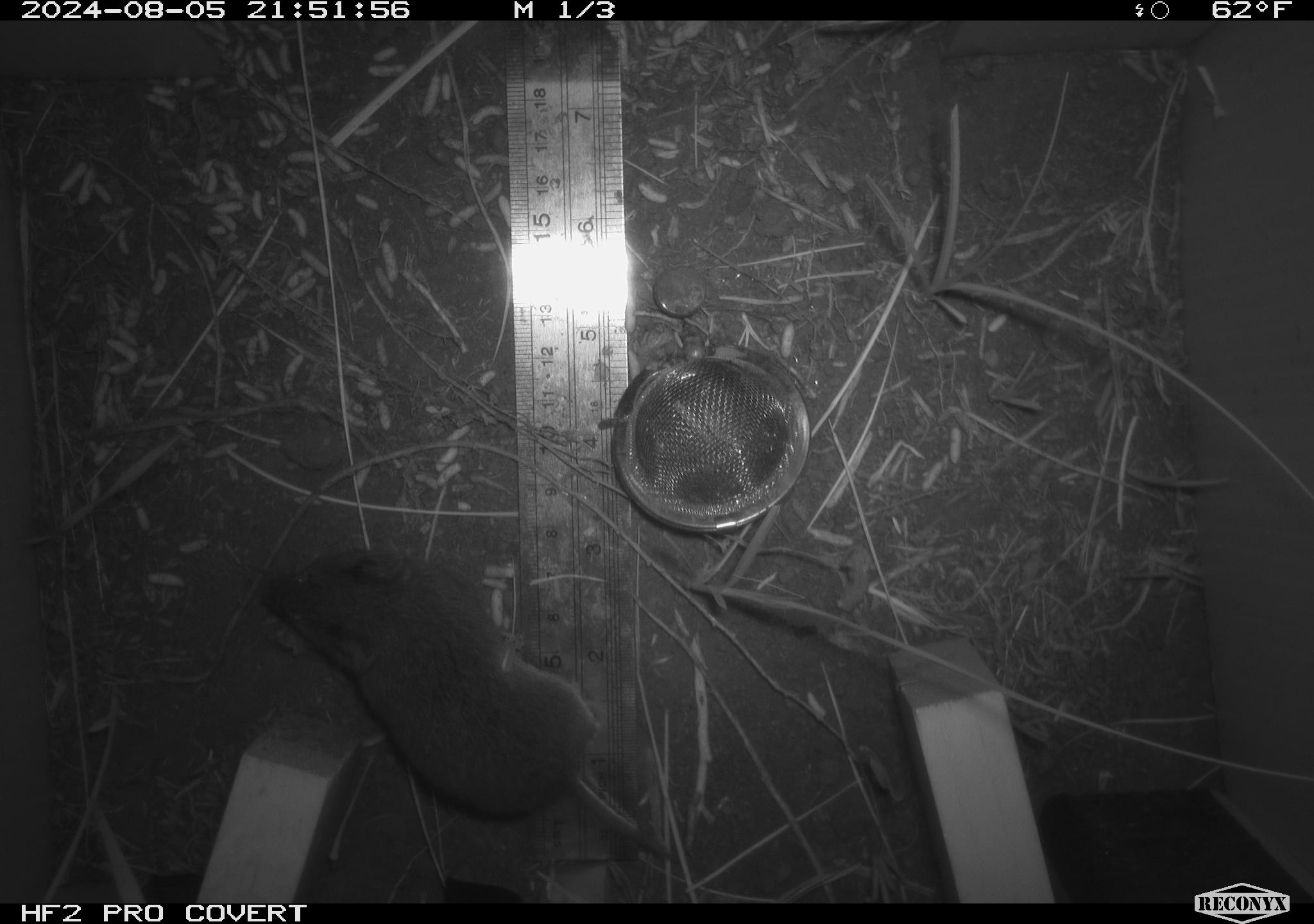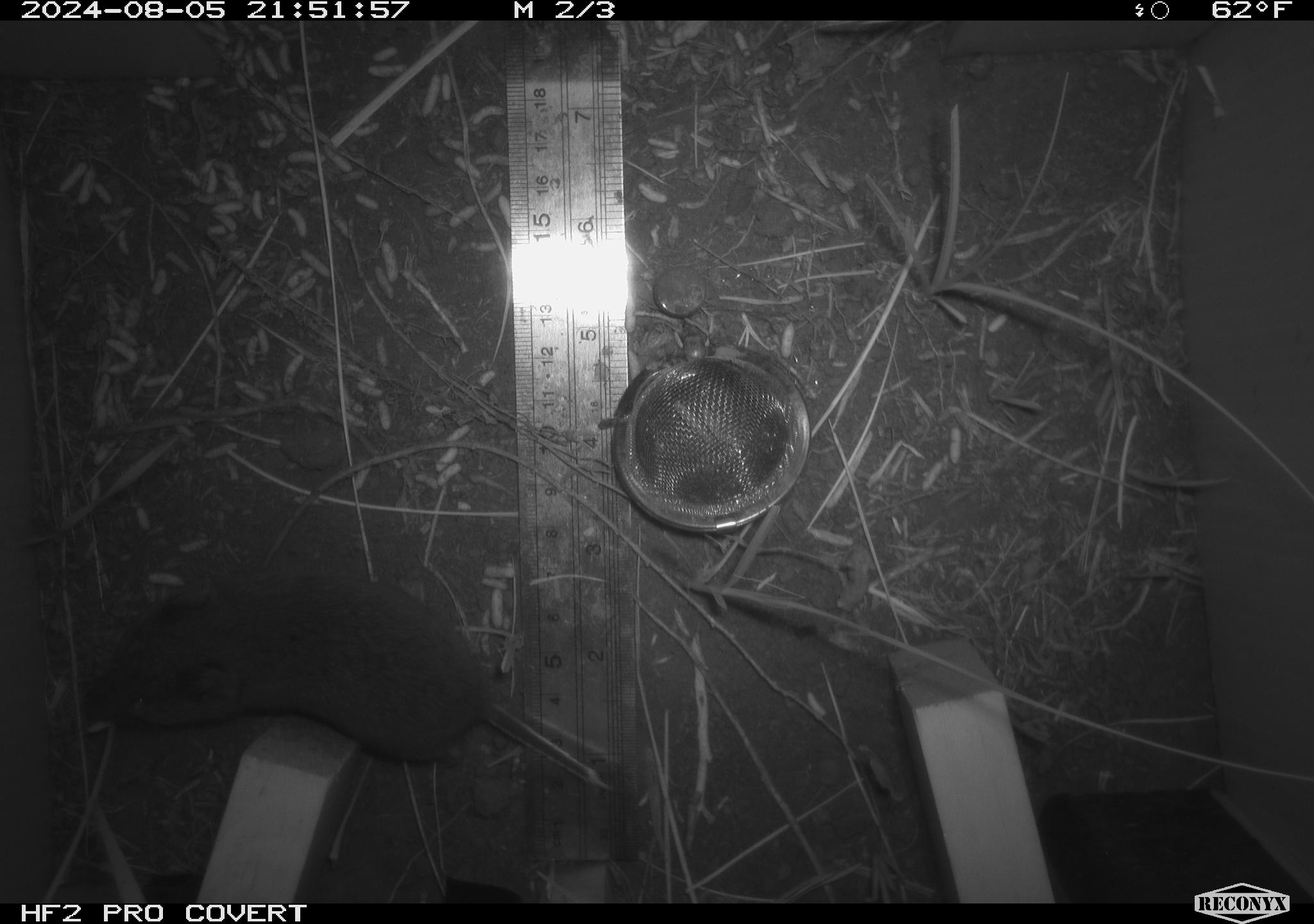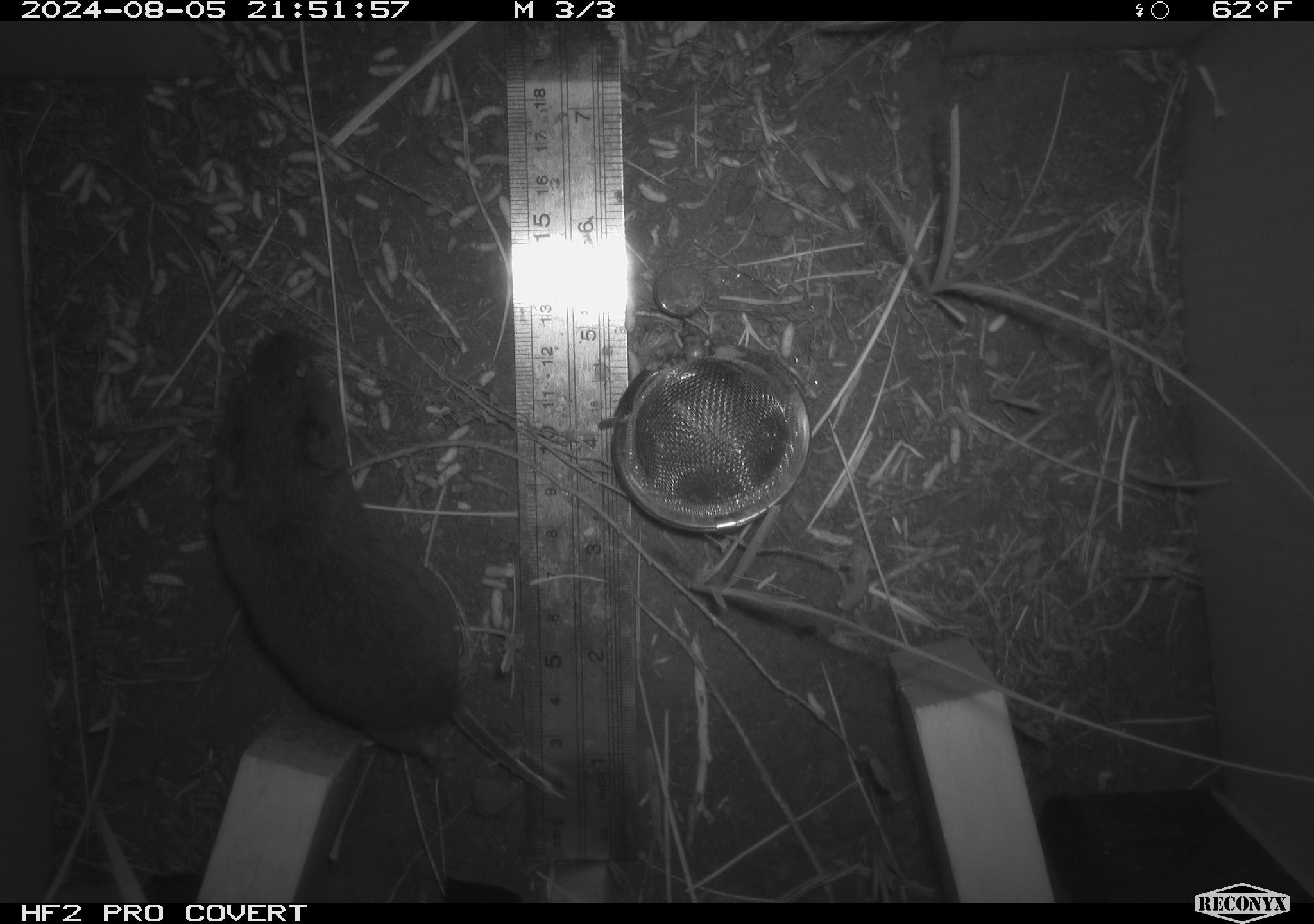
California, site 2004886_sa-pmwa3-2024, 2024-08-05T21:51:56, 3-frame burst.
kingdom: Animalia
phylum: Chordata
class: Mammalia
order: Rodentia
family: Cricetidae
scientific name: Arvicolinae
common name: voles, lemmings, and muskrats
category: arvicolinae subfamily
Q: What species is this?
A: Arvicolinae subfamily (voles, lemmings, and muskrats) (Arvicolinae).